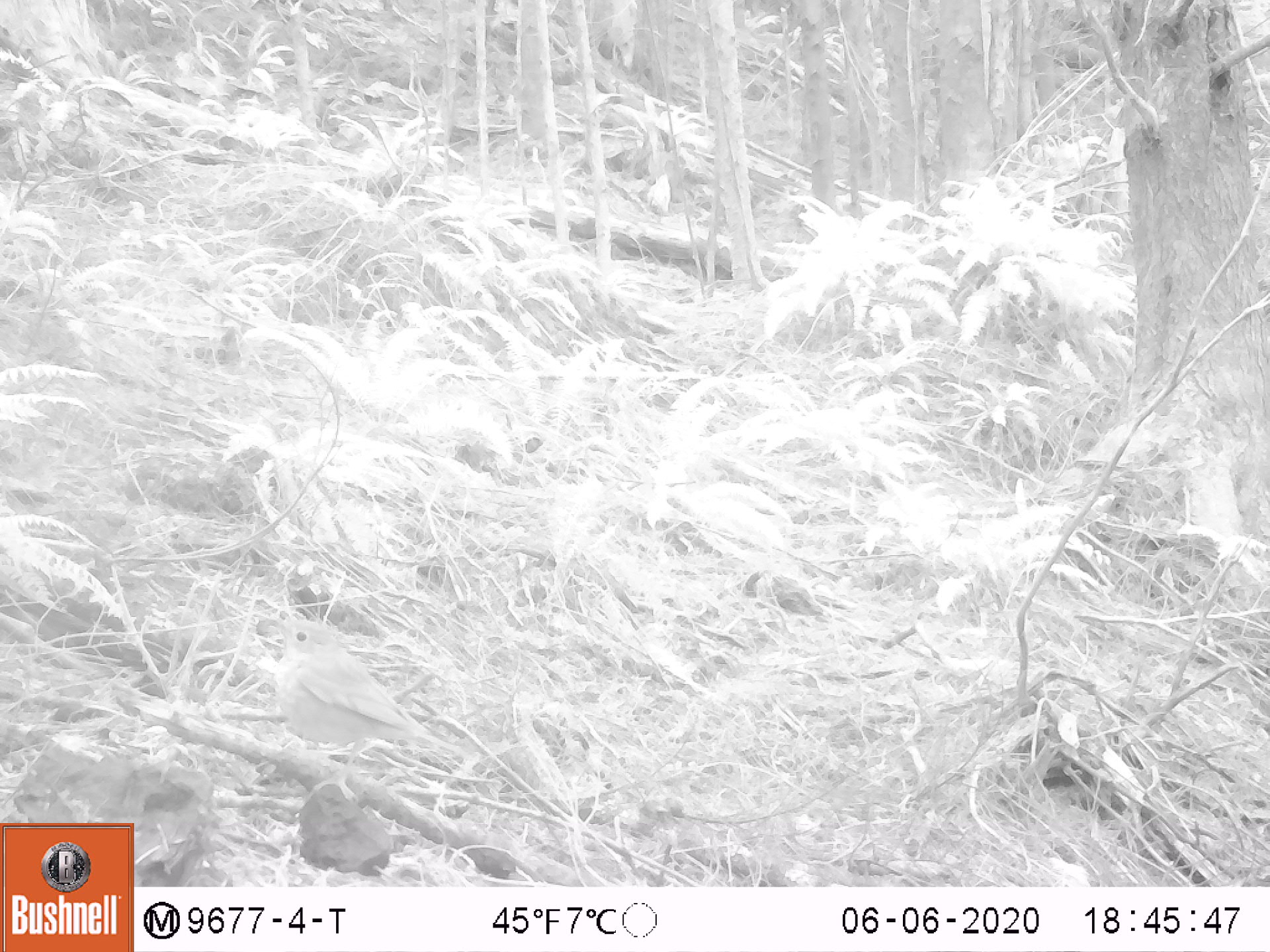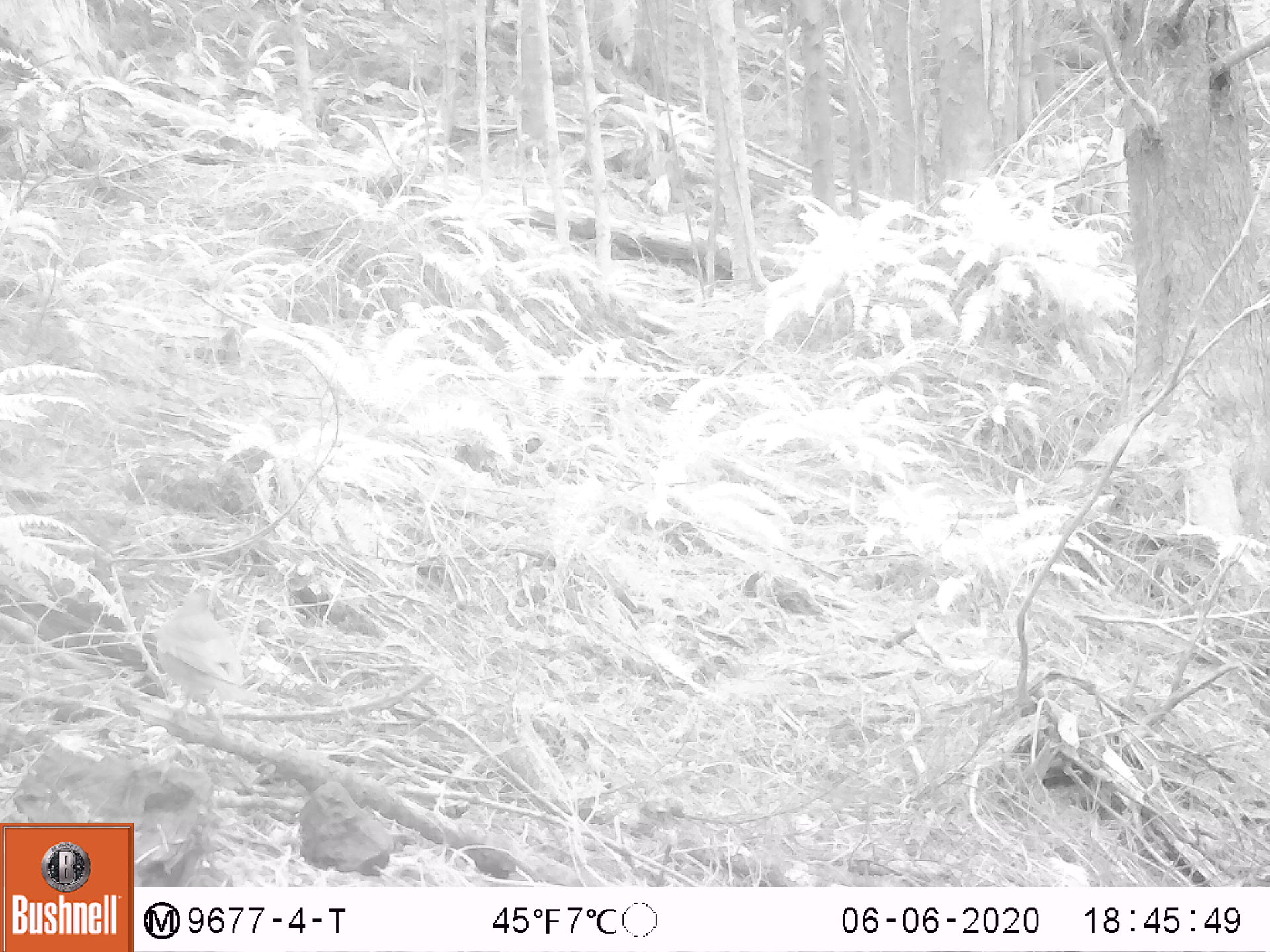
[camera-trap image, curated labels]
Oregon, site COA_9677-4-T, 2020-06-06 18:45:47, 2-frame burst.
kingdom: Animalia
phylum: Chordata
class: Aves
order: Passeriformes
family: Turdidae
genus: Catharus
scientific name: Catharus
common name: brown thrushes and nightingale-thrushes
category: catharus species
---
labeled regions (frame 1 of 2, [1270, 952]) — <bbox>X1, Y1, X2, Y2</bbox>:
catharus species: <bbox>267, 600, 482, 793</bbox>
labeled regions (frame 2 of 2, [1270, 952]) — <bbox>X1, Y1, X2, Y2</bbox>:
catharus species: <bbox>129, 580, 267, 748</bbox>